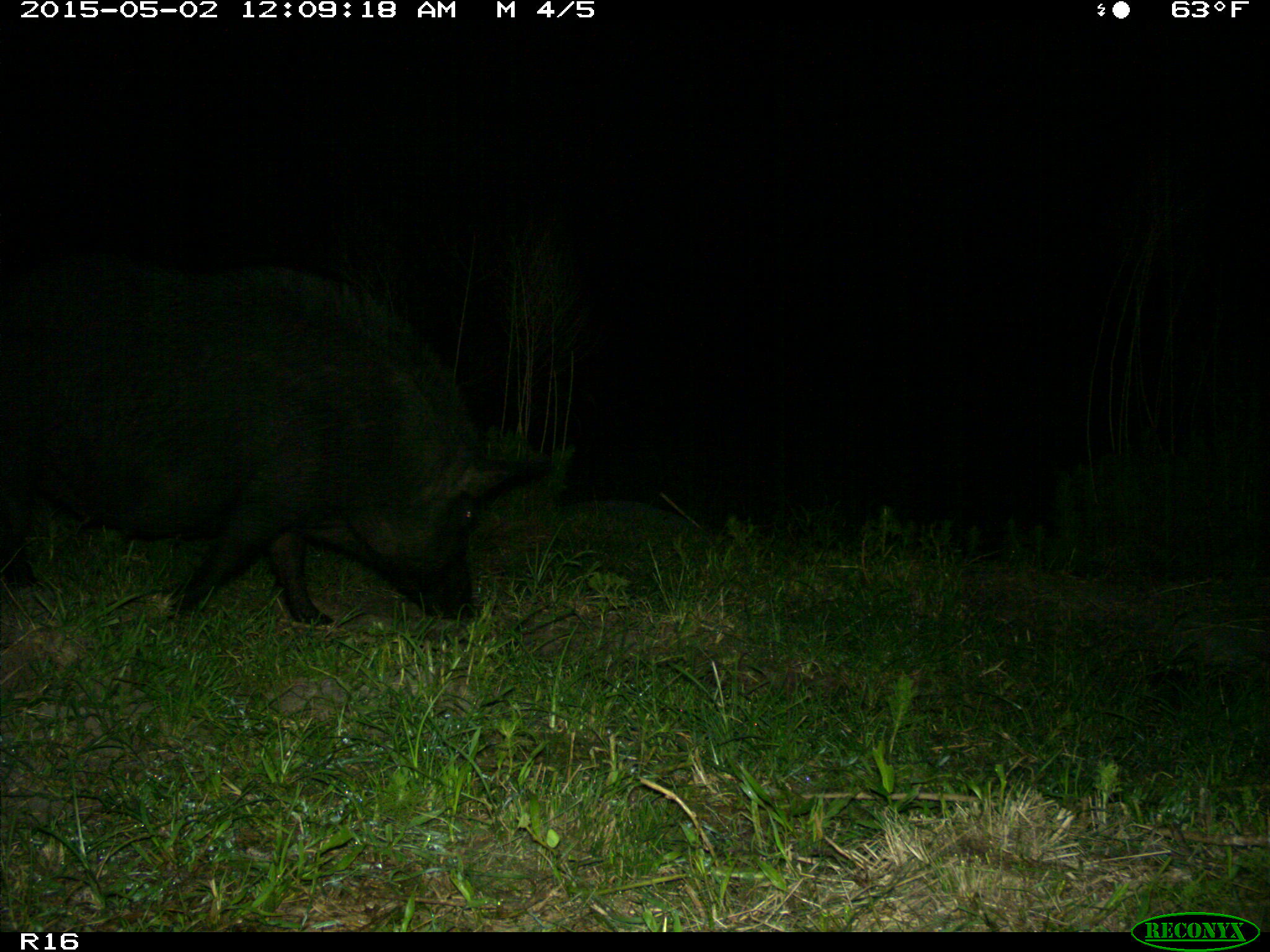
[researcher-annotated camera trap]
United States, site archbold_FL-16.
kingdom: Animalia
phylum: Chordata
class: Mammalia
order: Artiodactyla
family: Suidae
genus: Sus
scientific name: Sus scrofa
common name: wild boar